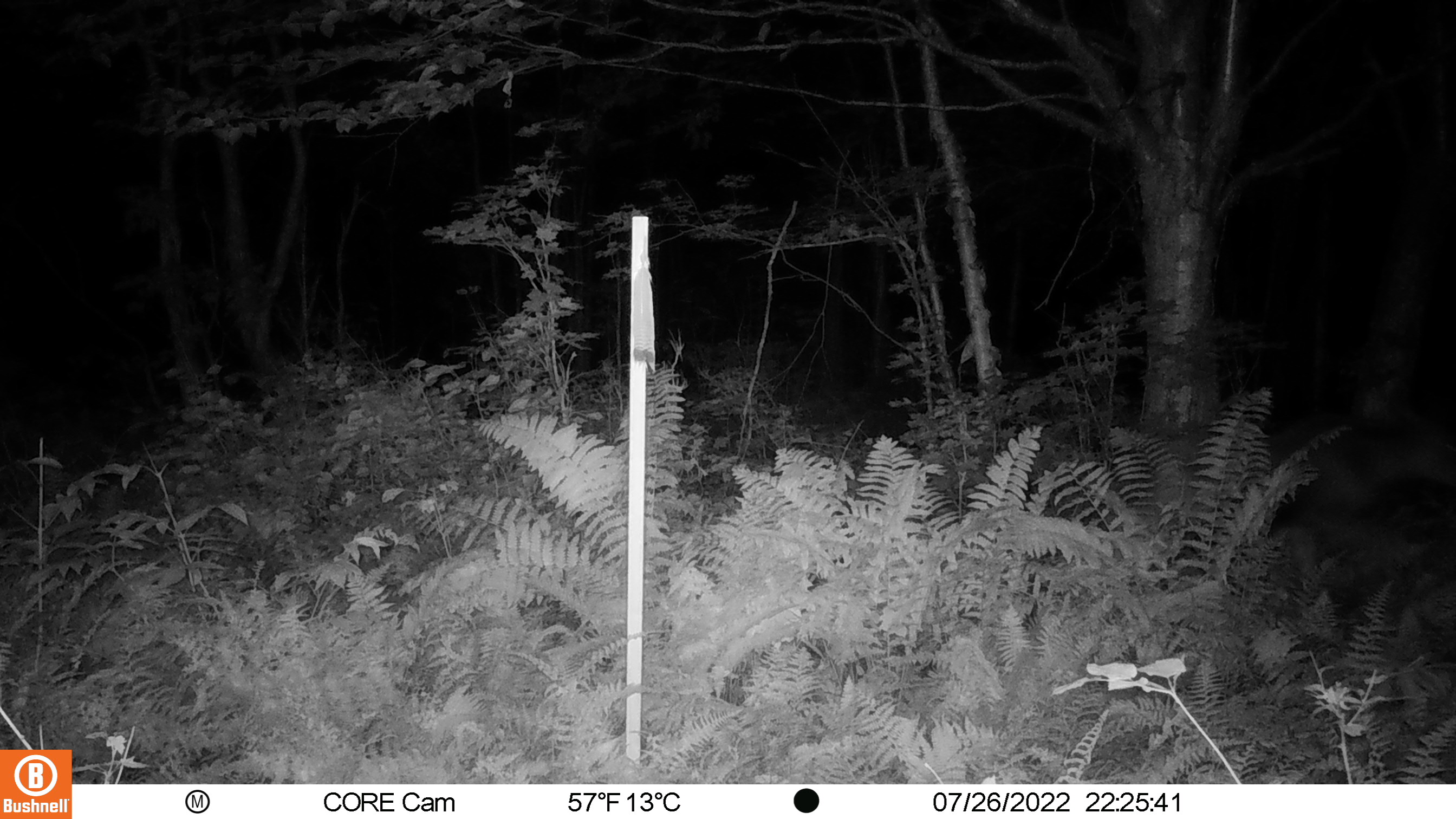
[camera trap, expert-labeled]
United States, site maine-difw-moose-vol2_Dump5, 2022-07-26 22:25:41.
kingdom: Animalia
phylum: Chordata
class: Mammalia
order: Artiodactyla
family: Cervidae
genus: Alces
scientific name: Alces alces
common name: moose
Moose (Alces alces).